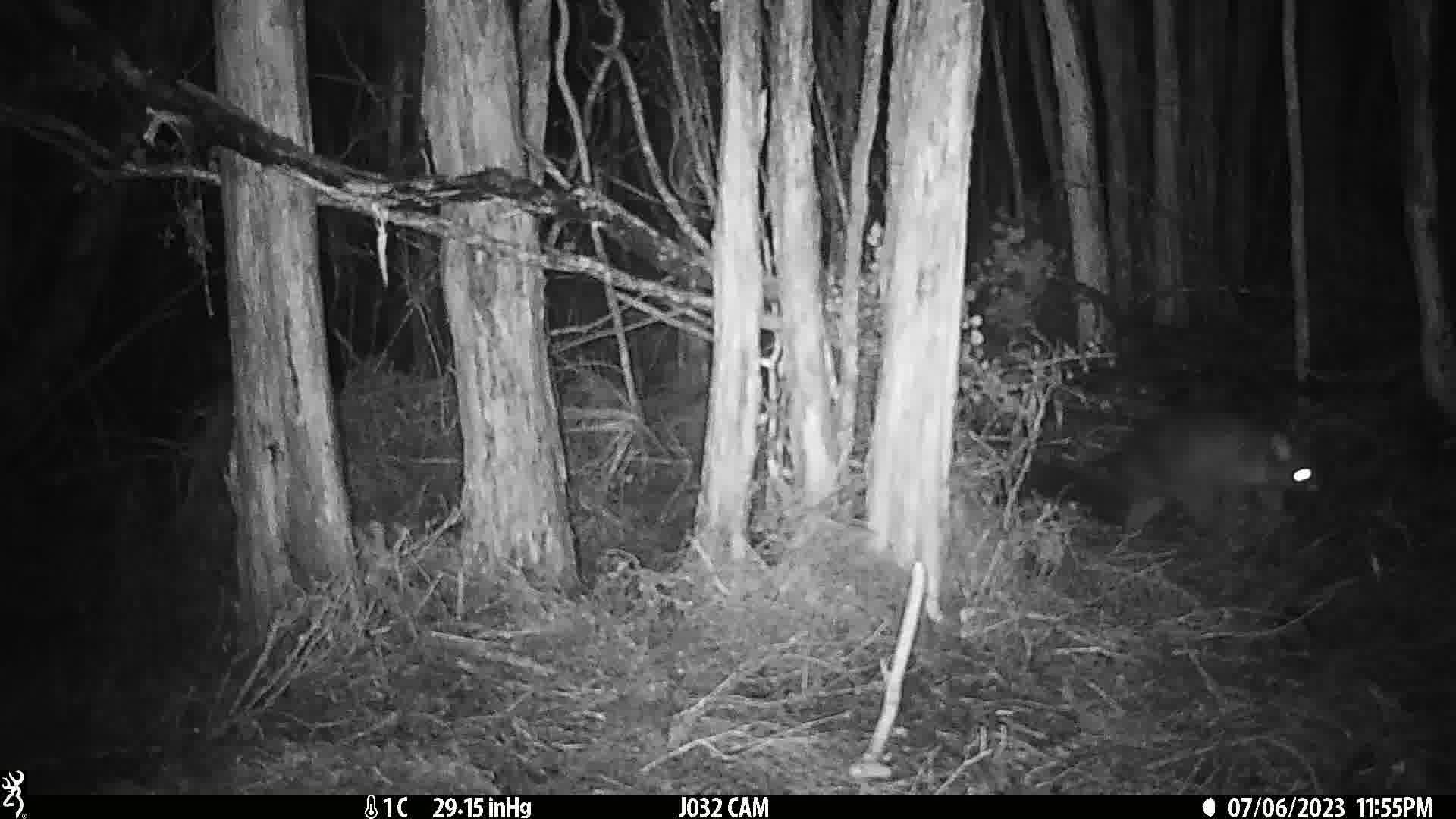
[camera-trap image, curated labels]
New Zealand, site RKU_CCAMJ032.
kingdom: Animalia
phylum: Chordata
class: Mammalia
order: Diprotodontia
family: Phalangeridae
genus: Trichosurus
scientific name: Trichosurus vulpecula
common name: common brushtail possum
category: possum